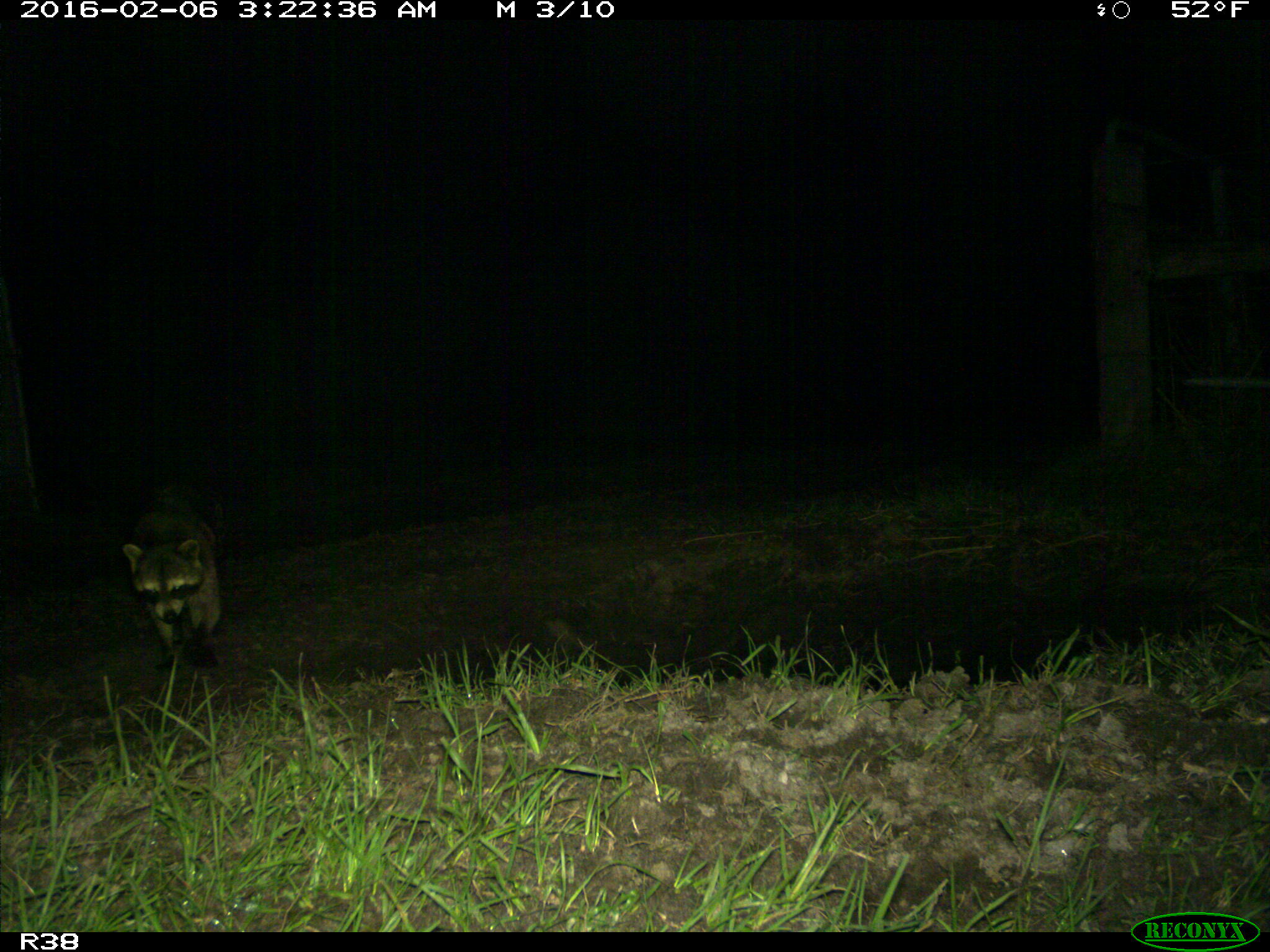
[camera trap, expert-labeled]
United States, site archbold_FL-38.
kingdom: Animalia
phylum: Chordata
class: Mammalia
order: Carnivora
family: Procyonidae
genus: Procyon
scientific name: Procyon lotor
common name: common raccoon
Procyon lotor (common raccoon).